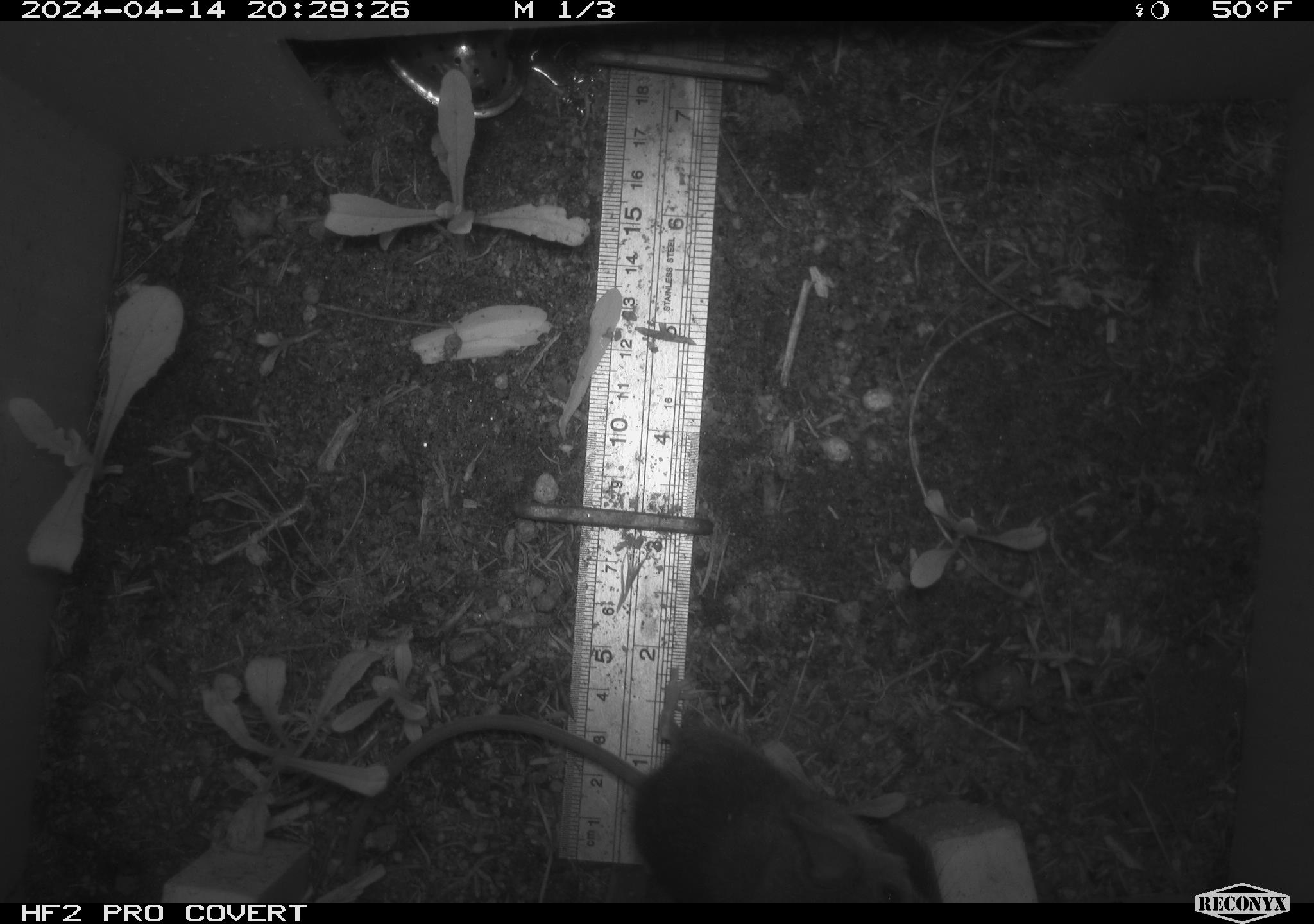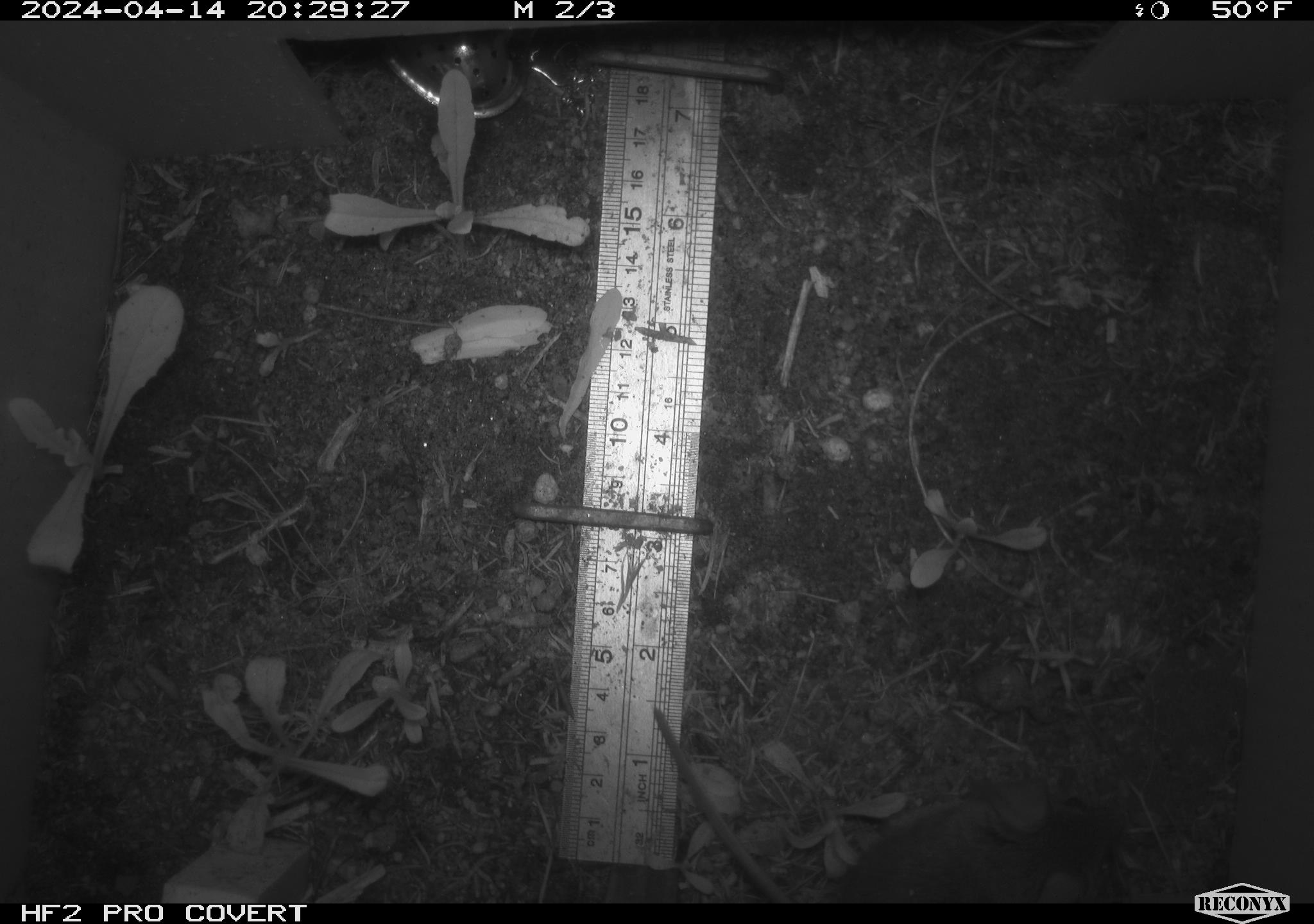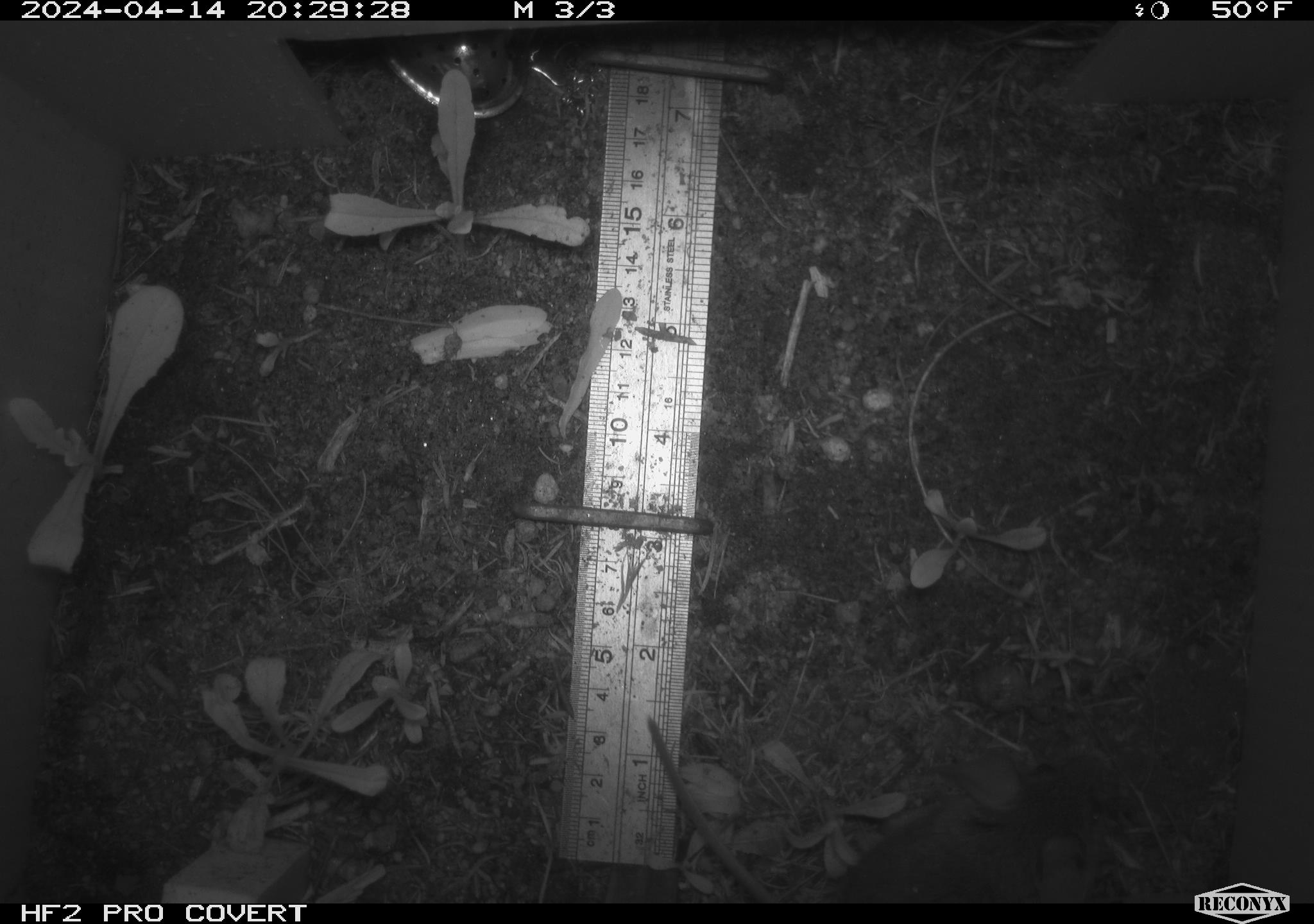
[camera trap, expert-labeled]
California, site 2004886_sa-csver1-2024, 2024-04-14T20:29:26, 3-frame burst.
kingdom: Animalia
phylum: Chordata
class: Mammalia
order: Rodentia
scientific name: Rodentia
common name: rodent